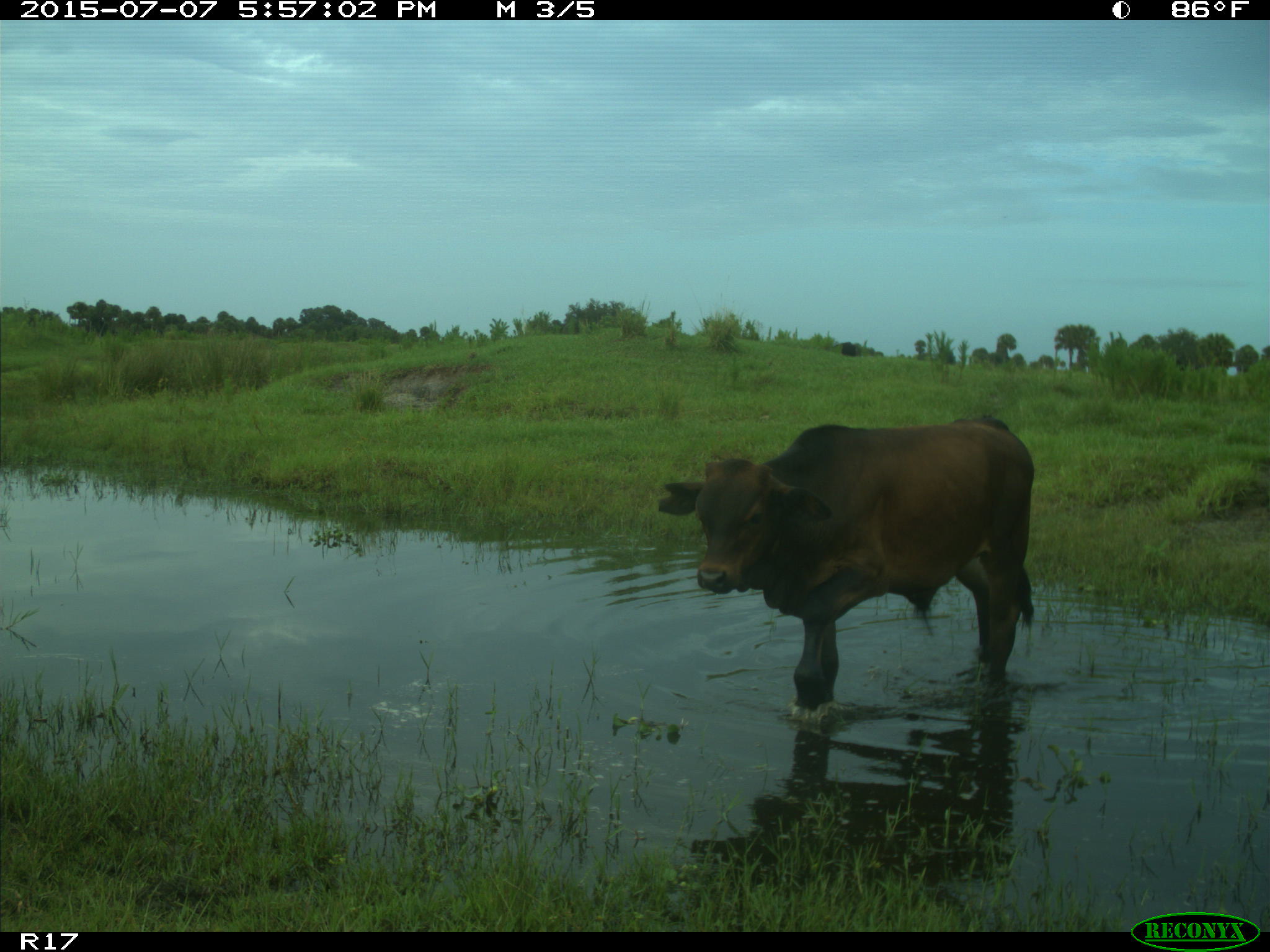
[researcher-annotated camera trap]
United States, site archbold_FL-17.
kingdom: Animalia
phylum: Chordata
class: Mammalia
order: Artiodactyla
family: Bovidae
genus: Bos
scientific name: Bos taurus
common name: domestic cow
Bos taurus (domestic cow).